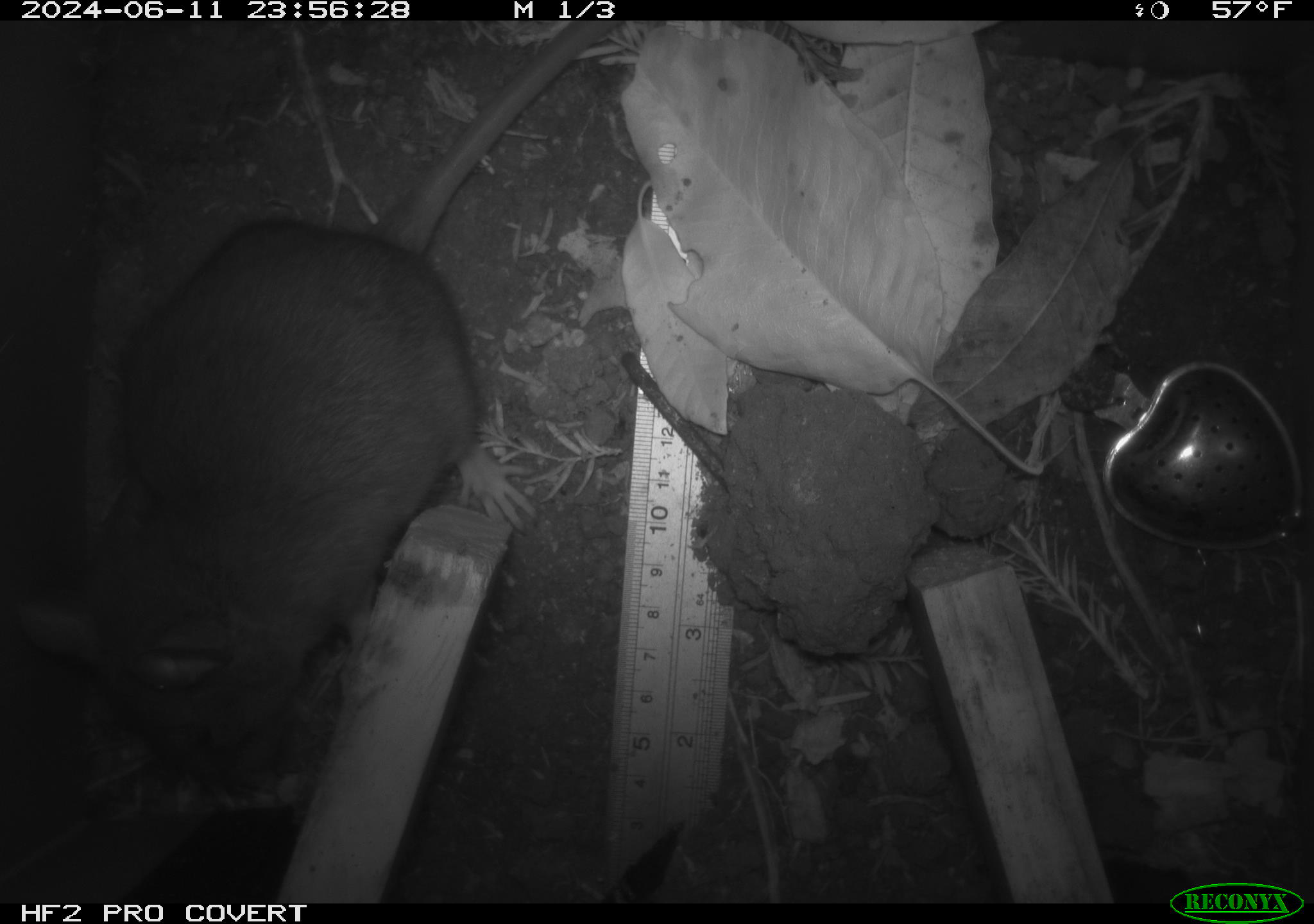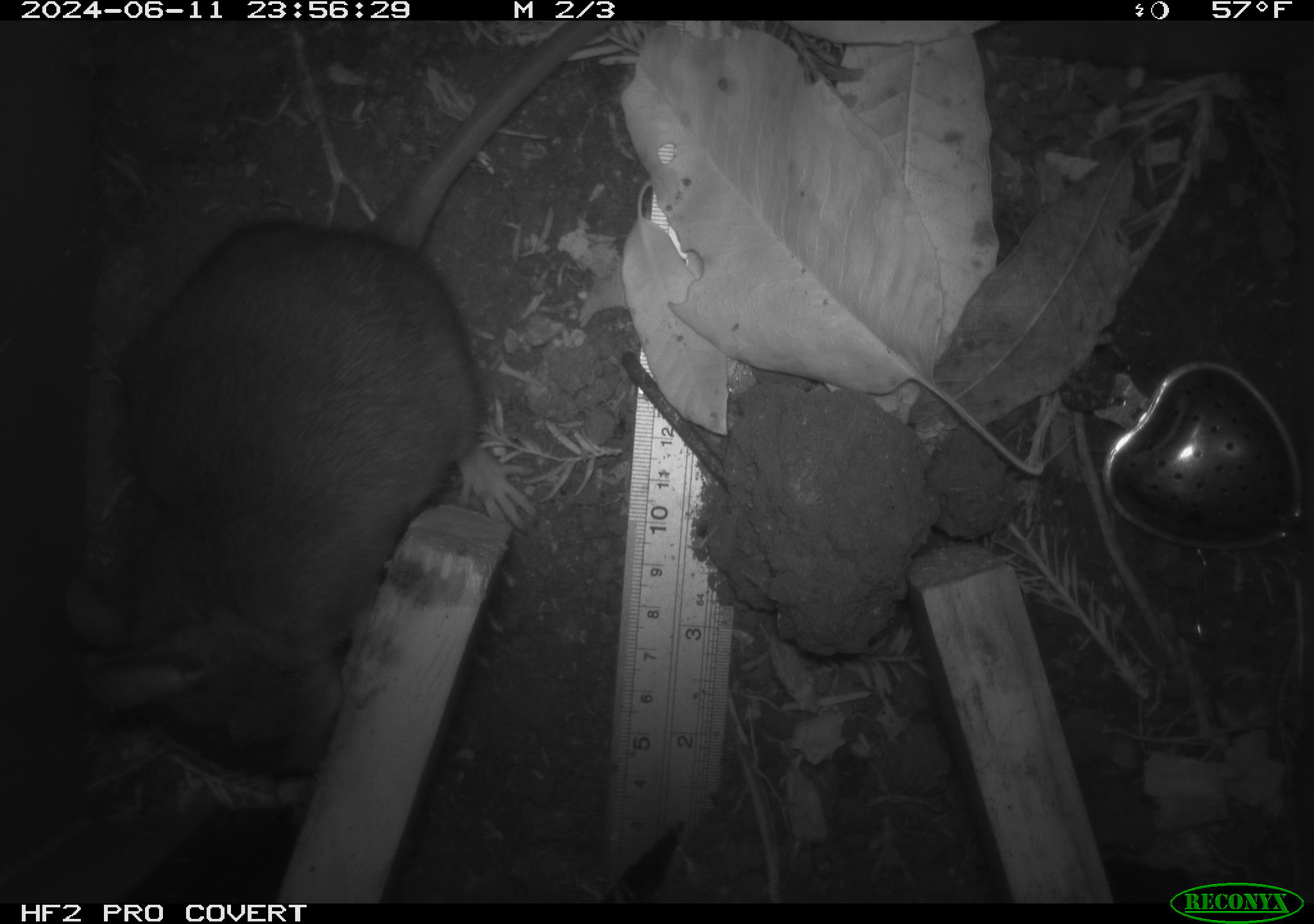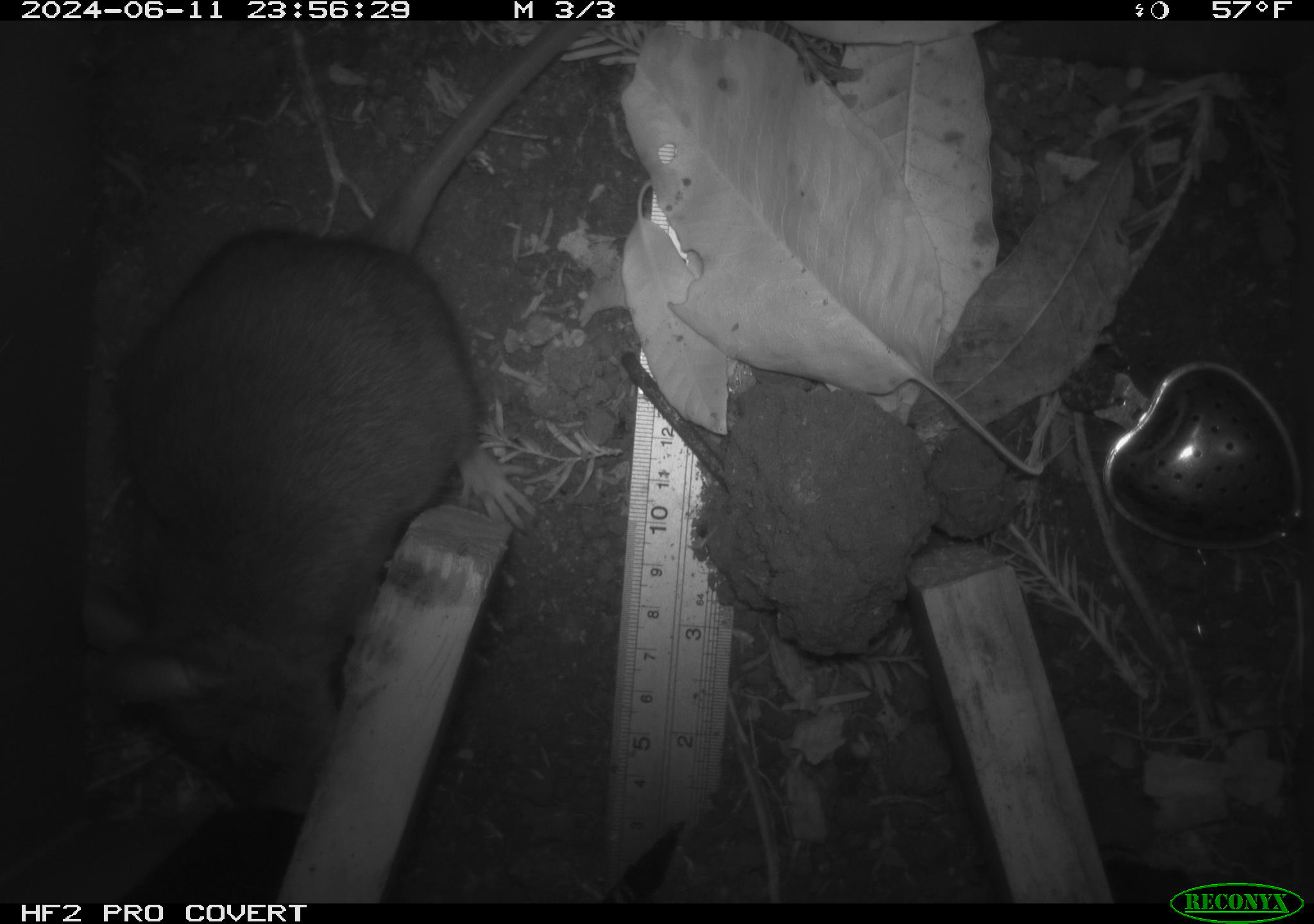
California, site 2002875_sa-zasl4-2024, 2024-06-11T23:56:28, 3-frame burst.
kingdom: Animalia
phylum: Chordata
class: Mammalia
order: Rodentia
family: Cricetidae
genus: Neotoma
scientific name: Neotoma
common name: pack rat or woodrat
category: neotoma species